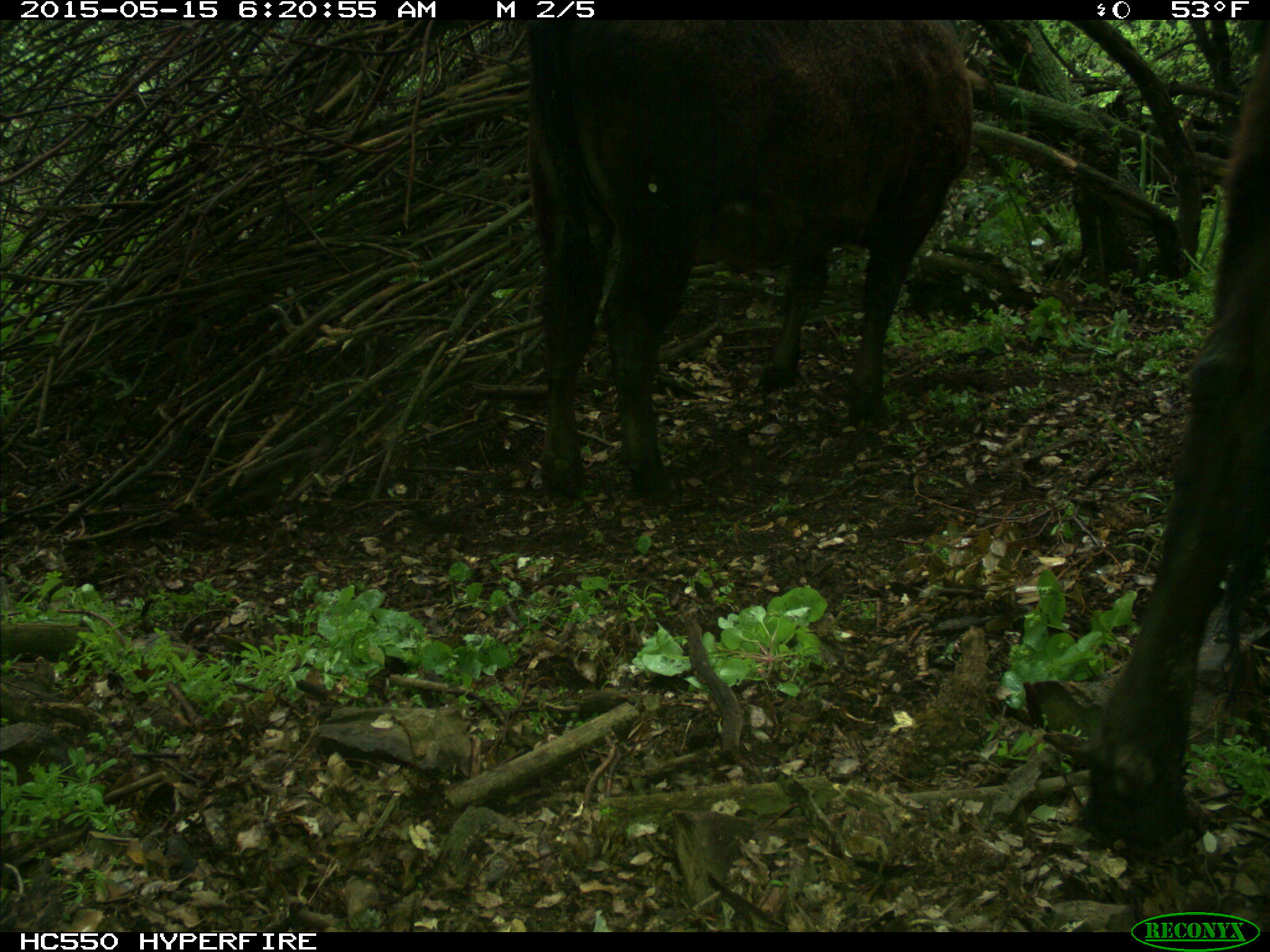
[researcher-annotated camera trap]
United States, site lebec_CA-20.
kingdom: Animalia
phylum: Chordata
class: Mammalia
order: Artiodactyla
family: Bovidae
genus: Bos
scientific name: Bos taurus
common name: domestic cow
Bos taurus (domestic cow).